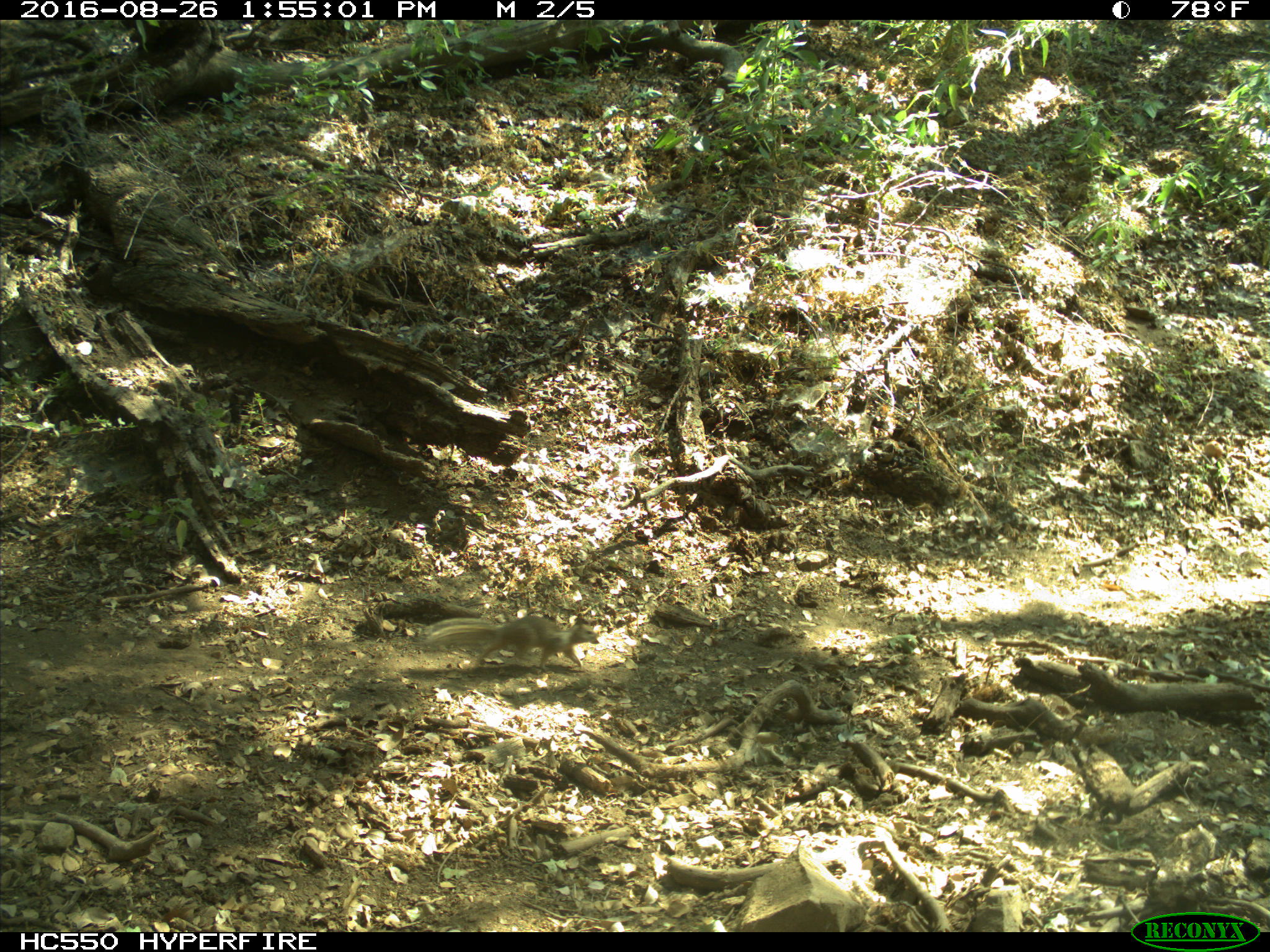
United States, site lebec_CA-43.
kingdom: Animalia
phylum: Chordata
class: Mammalia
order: Rodentia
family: Sciuridae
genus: Otospermophilus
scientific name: Otospermophilus beecheyi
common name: california ground squirrel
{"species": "Otospermophilus beecheyi (california ground squirrel)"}